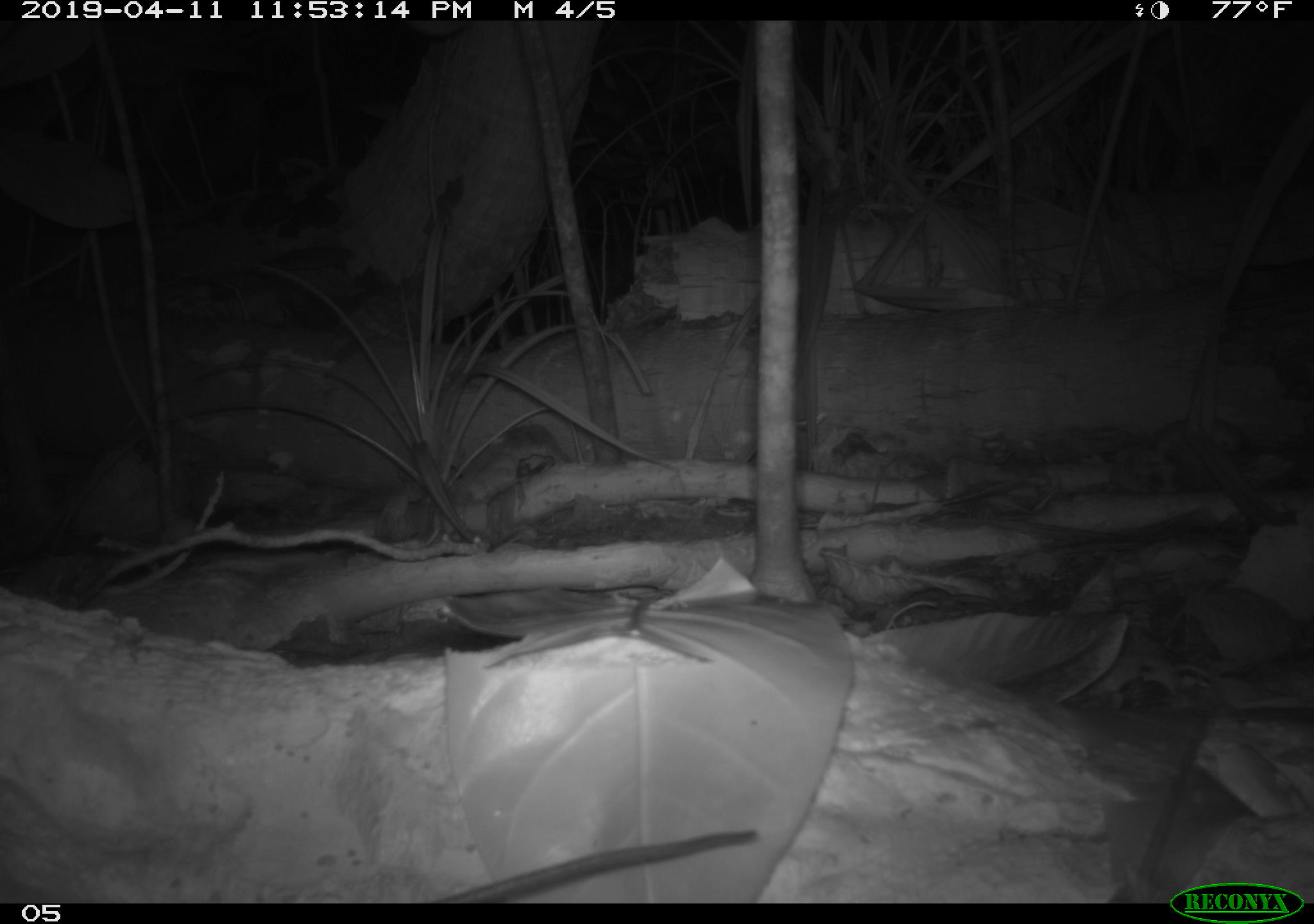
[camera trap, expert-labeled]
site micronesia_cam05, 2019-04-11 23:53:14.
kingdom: Animalia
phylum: Chordata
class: Mammalia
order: Rodentia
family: Muridae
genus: Rattus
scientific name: Rattus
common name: rat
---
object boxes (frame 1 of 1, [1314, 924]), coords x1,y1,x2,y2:
rat: 428,821,764,903